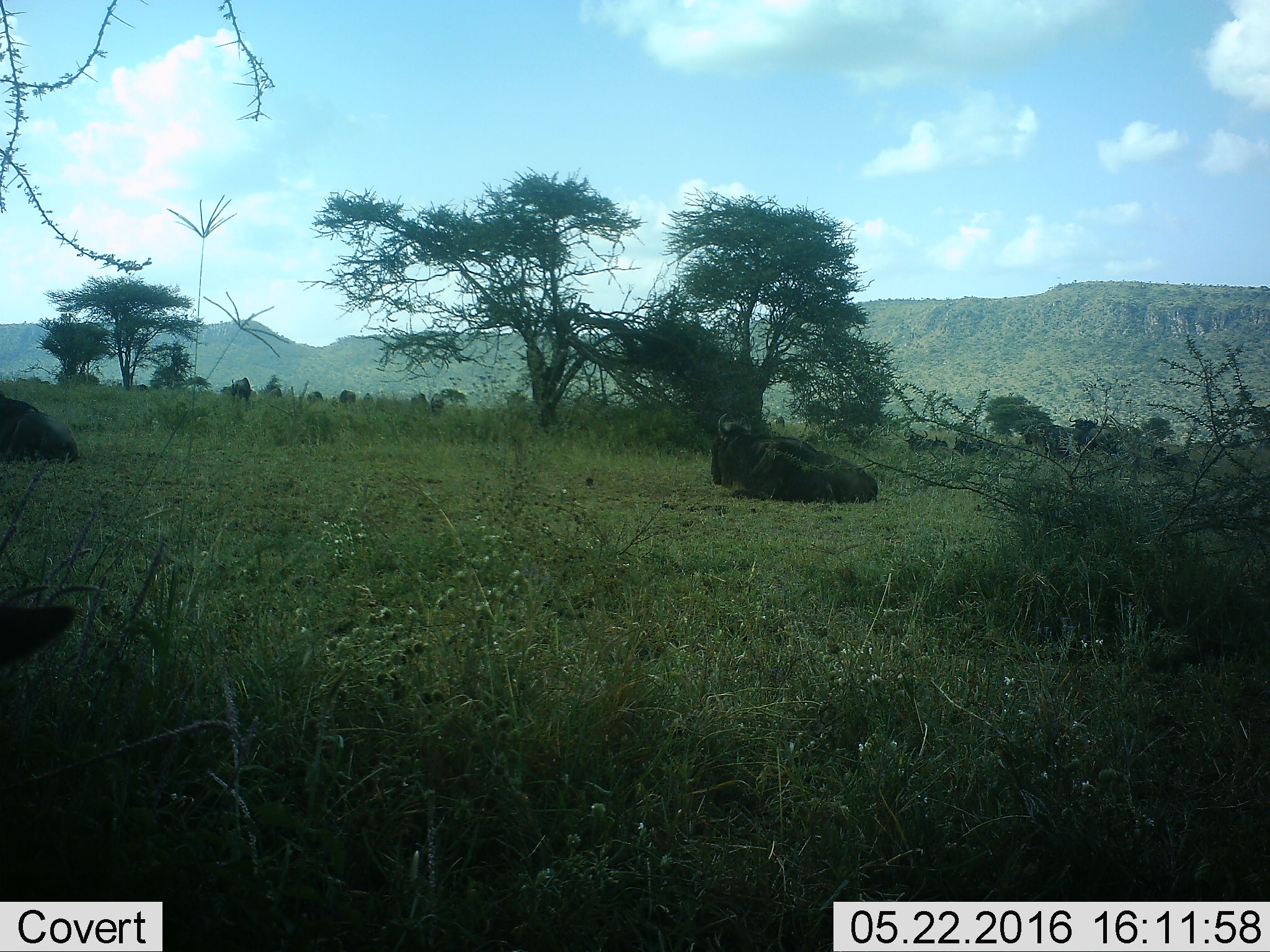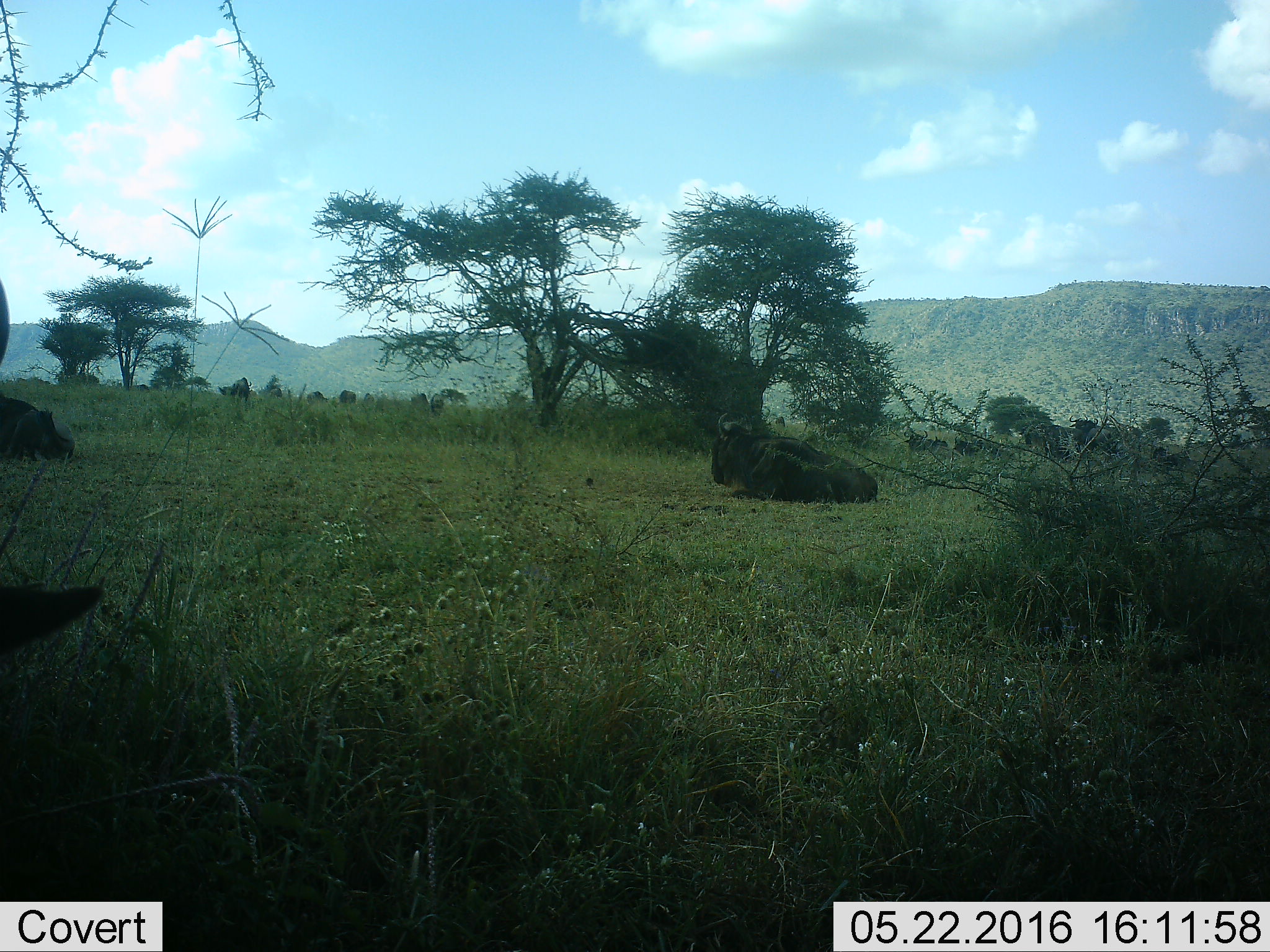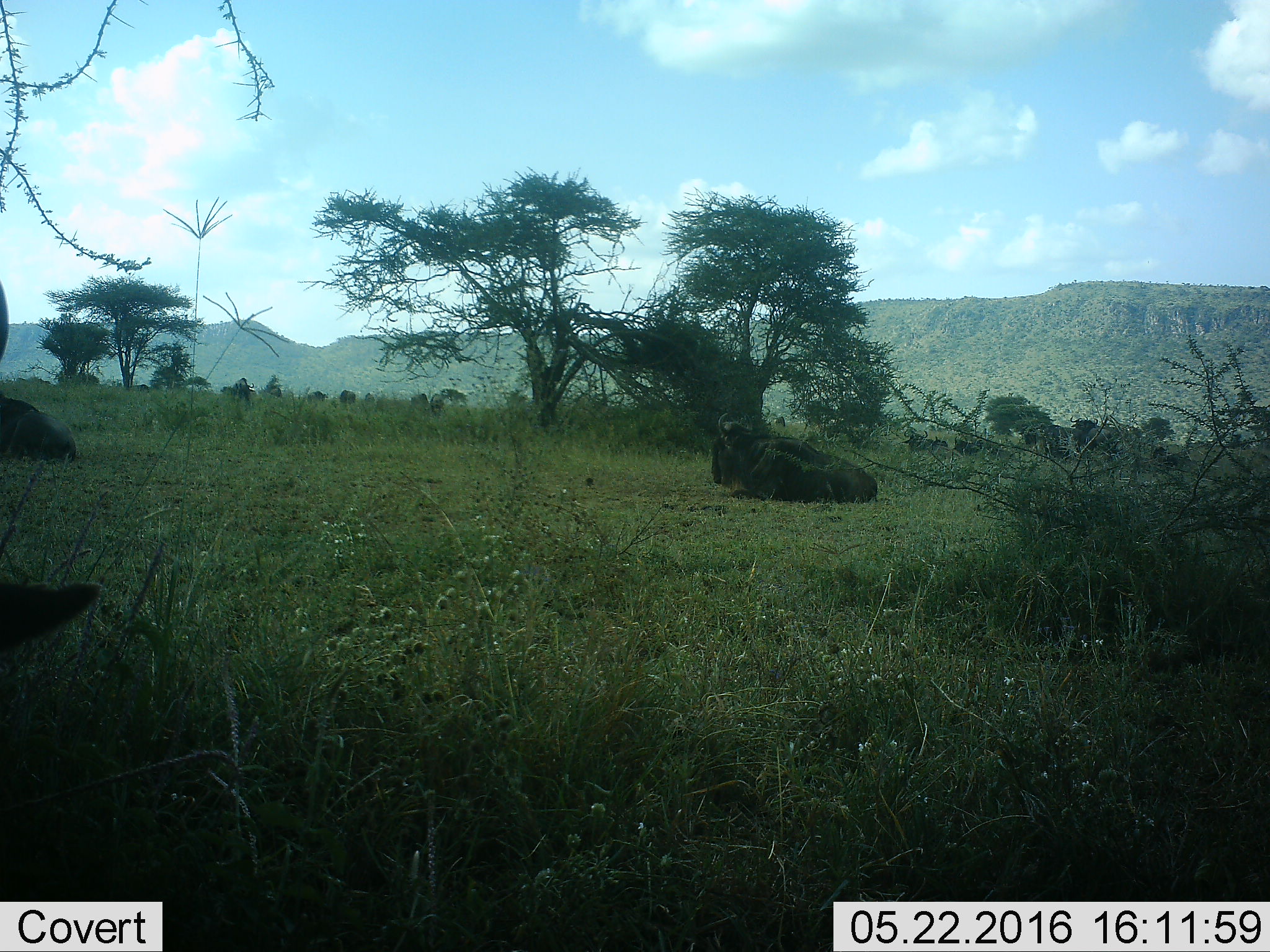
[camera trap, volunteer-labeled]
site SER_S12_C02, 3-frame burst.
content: unidentified animal